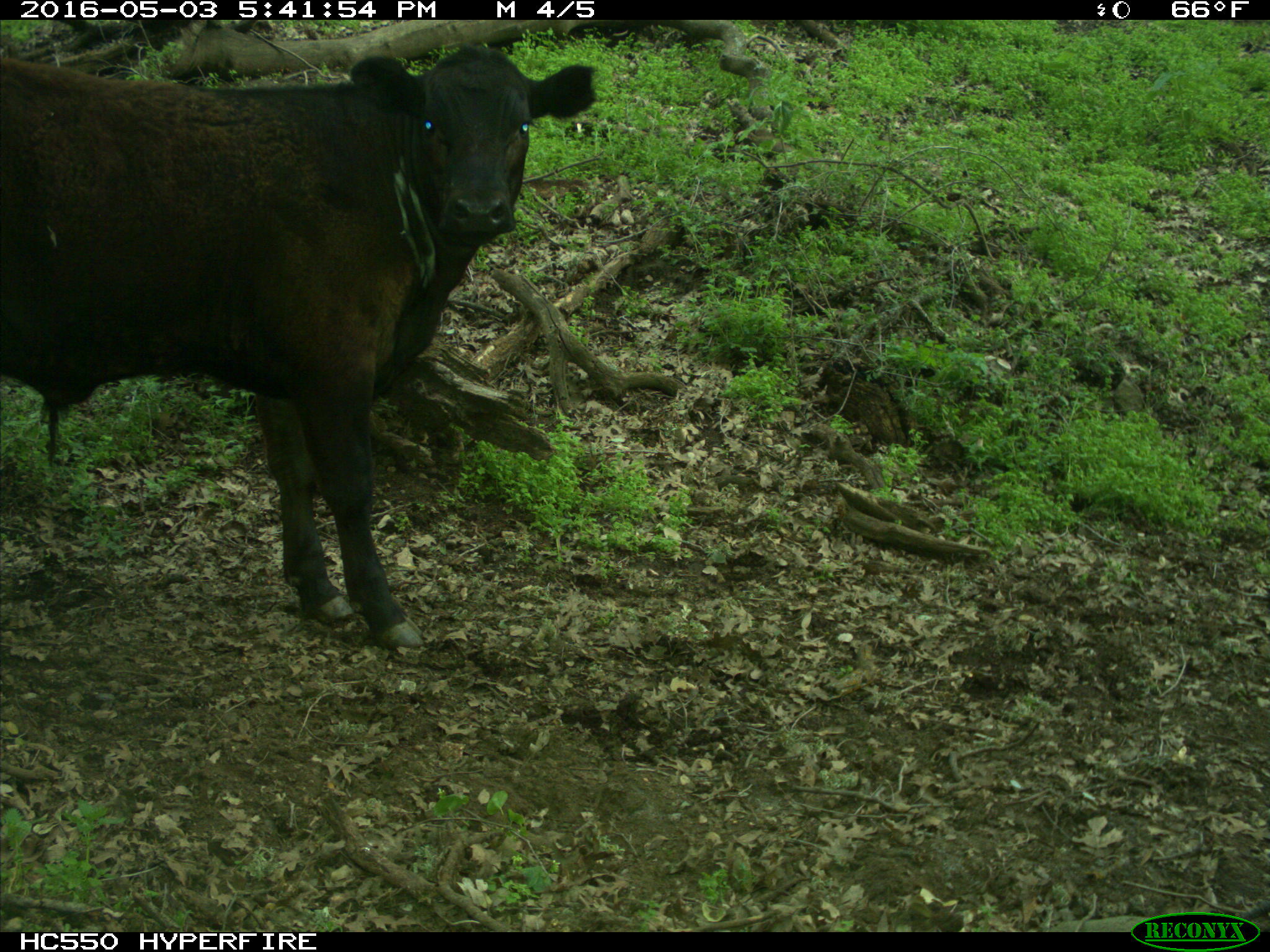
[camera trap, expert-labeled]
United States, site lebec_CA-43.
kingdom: Animalia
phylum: Chordata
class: Mammalia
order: Artiodactyla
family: Bovidae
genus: Bos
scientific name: Bos taurus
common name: domestic cow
Bos taurus (domestic cow).